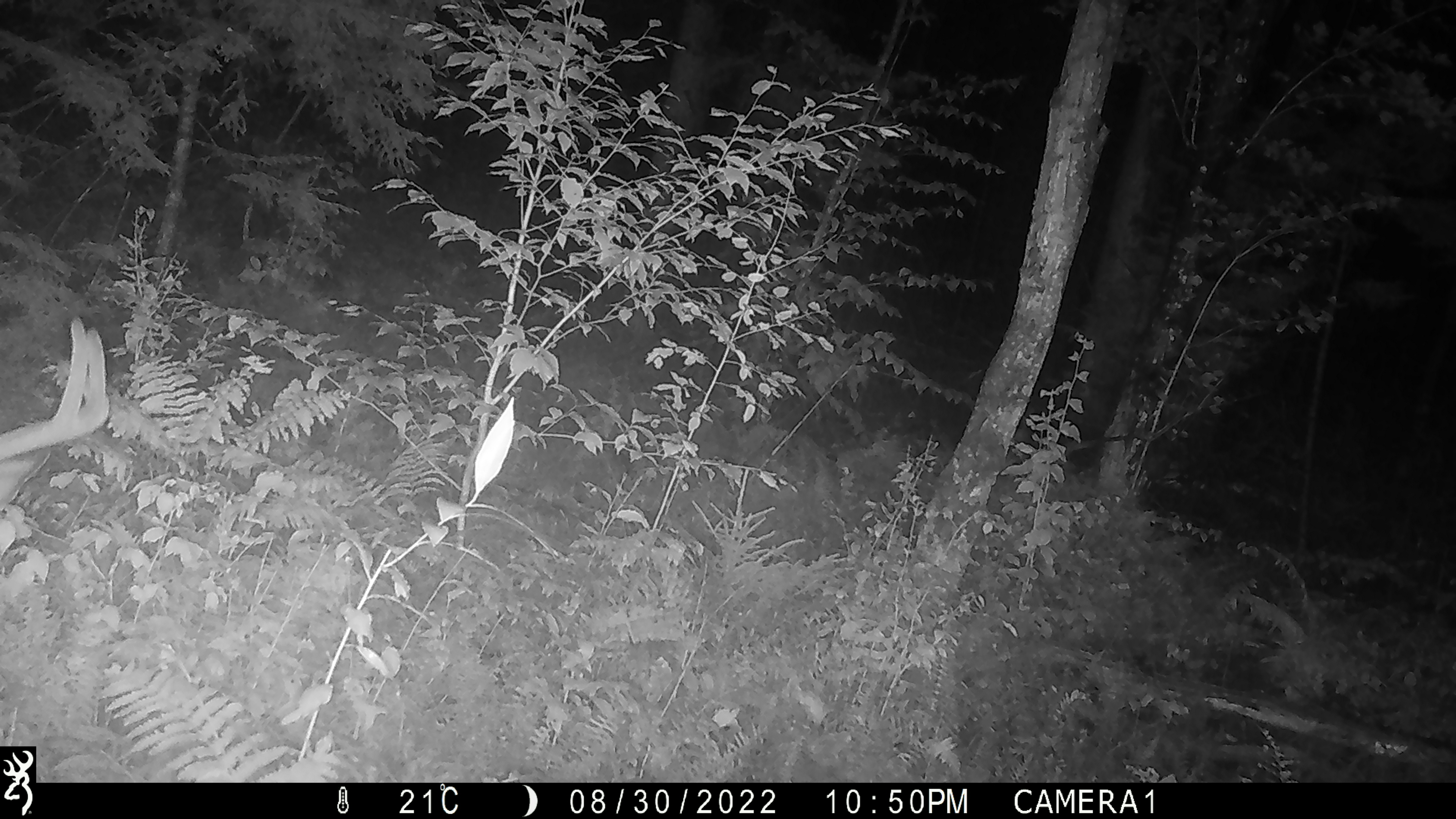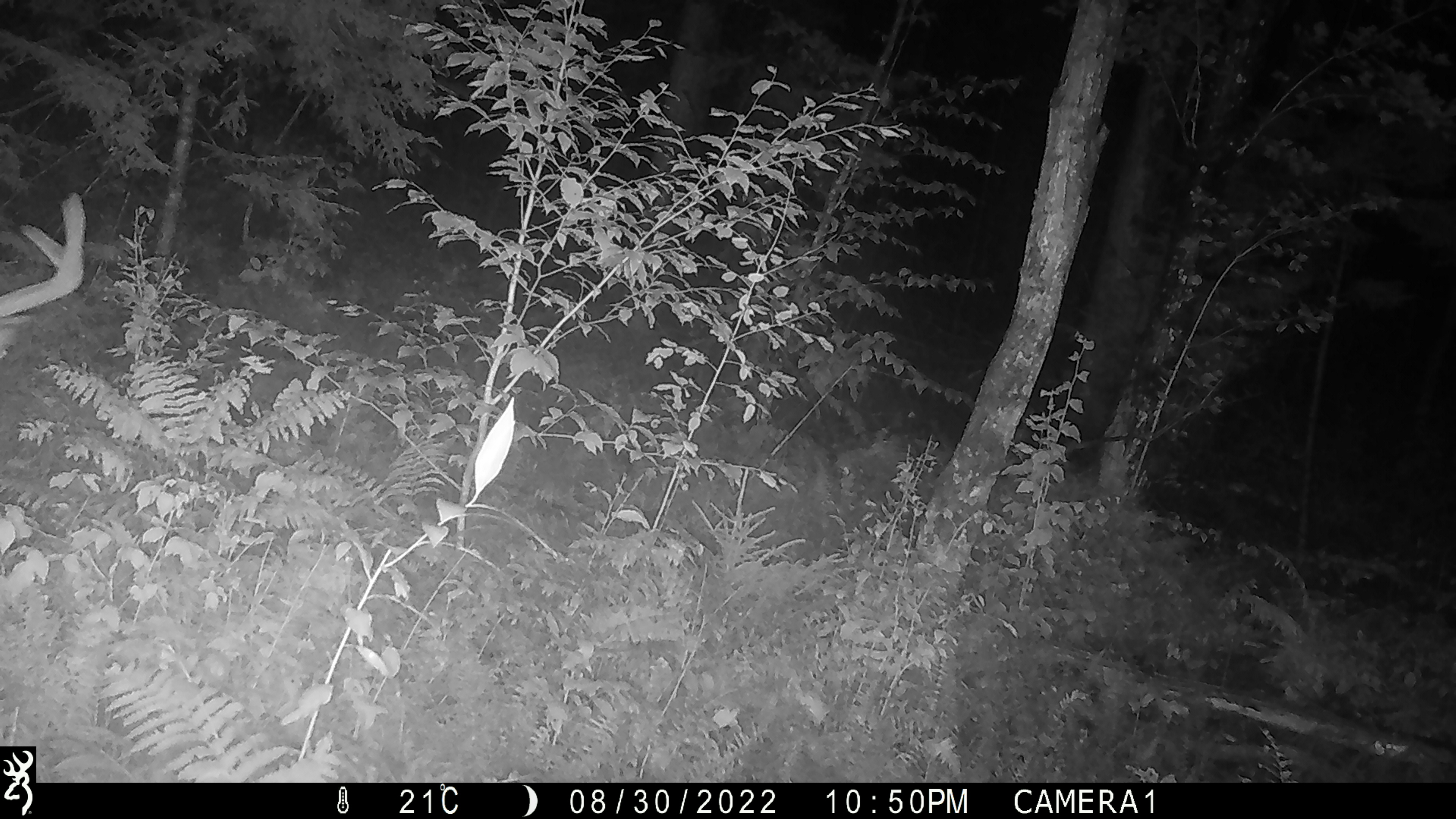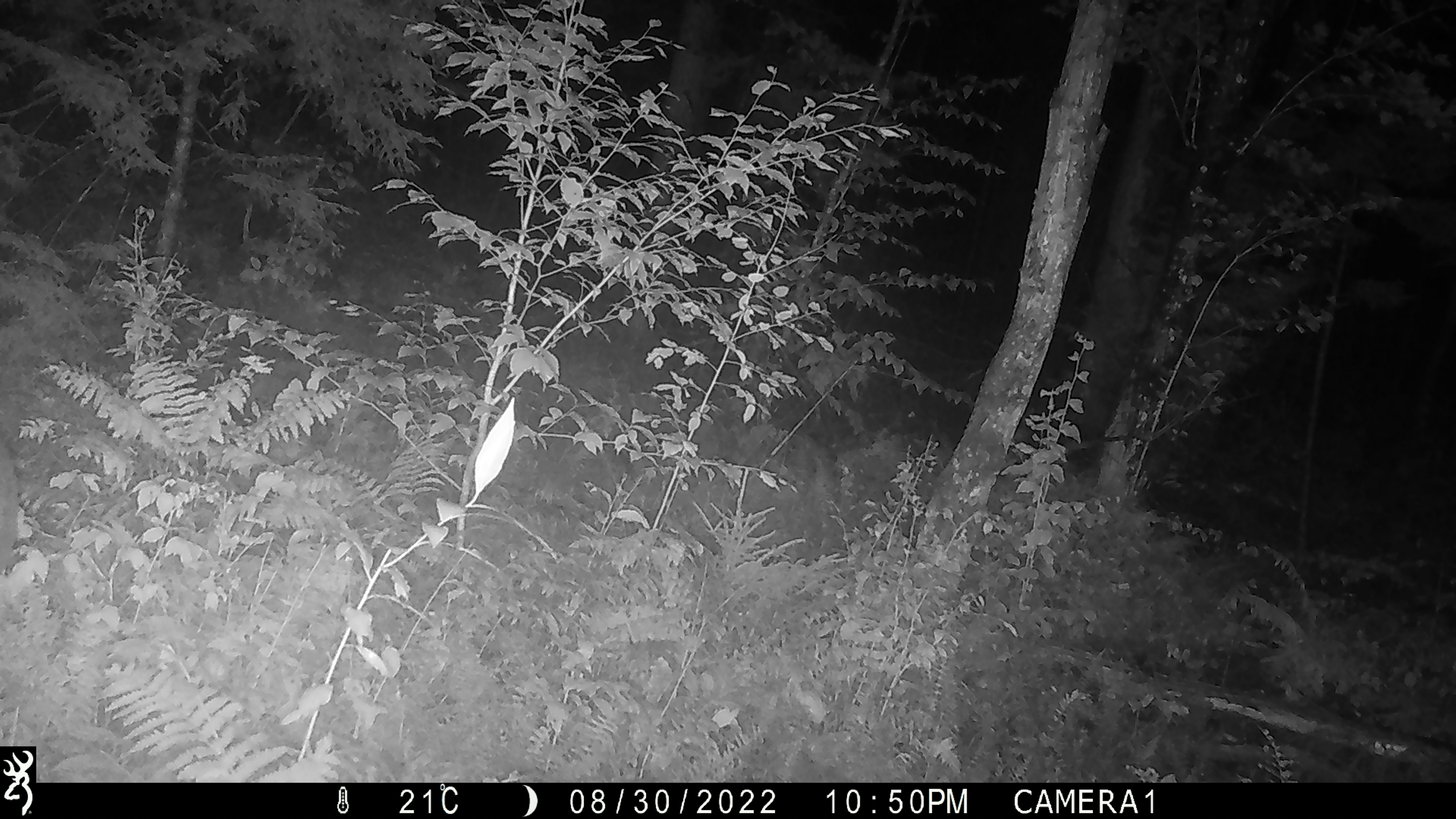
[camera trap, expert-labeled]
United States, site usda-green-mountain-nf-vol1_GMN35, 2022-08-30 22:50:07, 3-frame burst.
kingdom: Animalia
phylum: Chordata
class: Mammalia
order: Artiodactyla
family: Cervidae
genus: Odocoileus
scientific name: Odocoileus virginianus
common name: white-tailed deer